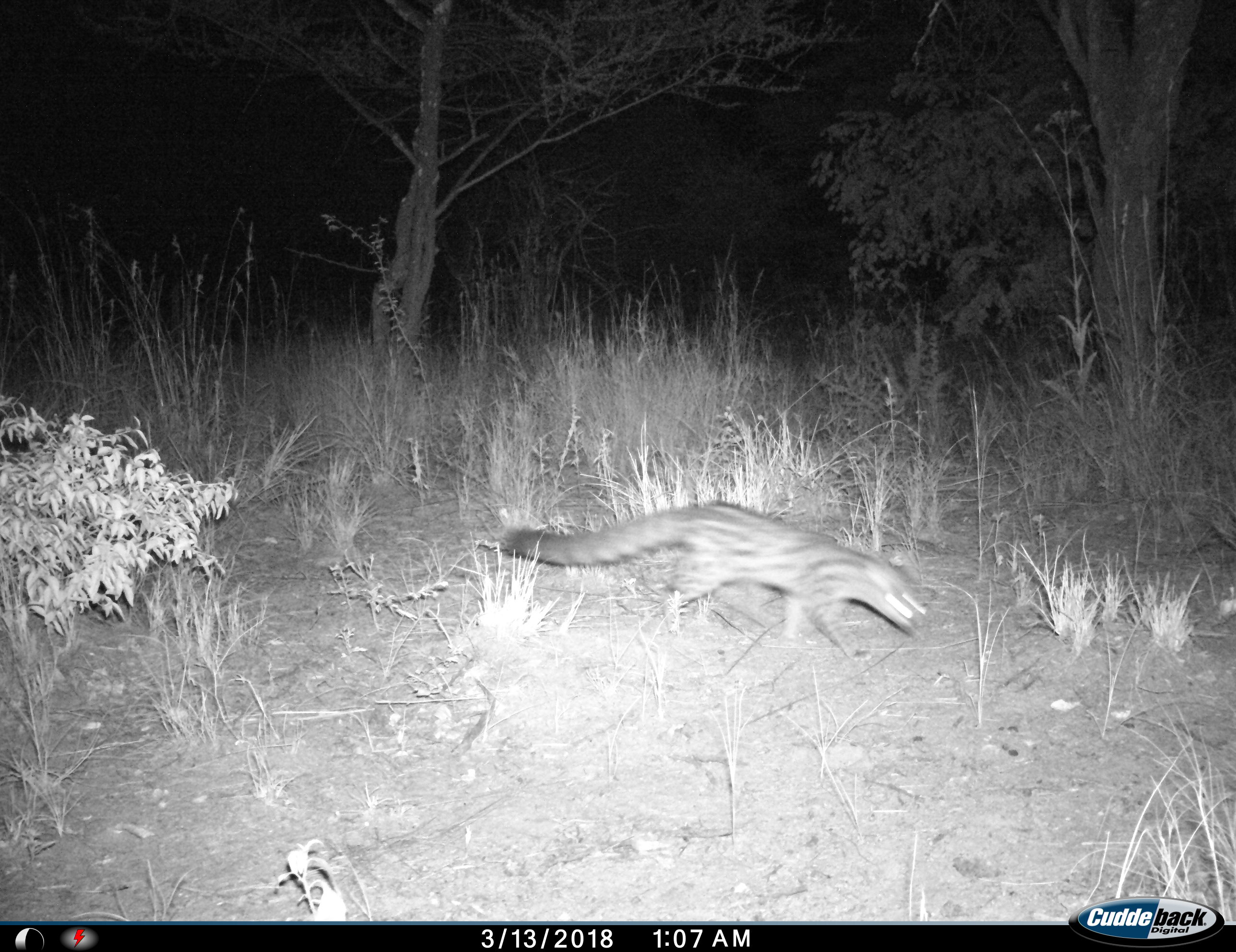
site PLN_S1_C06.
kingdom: Animalia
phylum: Chordata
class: Mammalia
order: Carnivora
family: Viverridae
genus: Genetta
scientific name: Genetta genetta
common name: small-spotted genet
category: genetcommonsmallspotted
Genetcommonsmallspotted (small-spotted genet) (Genetta genetta), count 1. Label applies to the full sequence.